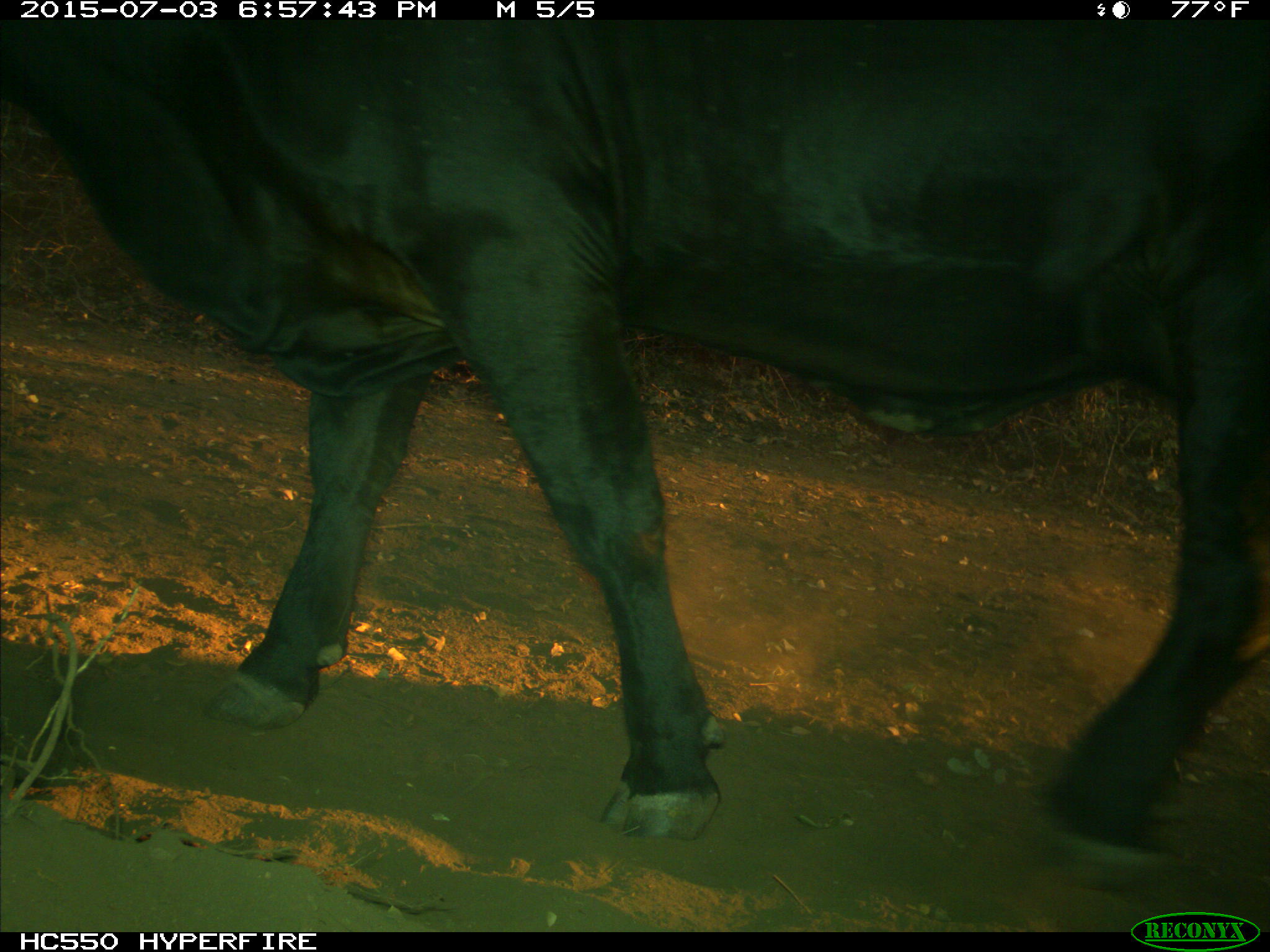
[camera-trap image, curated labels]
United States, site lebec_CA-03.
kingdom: Animalia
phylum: Chordata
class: Mammalia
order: Artiodactyla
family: Bovidae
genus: Bos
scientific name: Bos taurus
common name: domestic cow